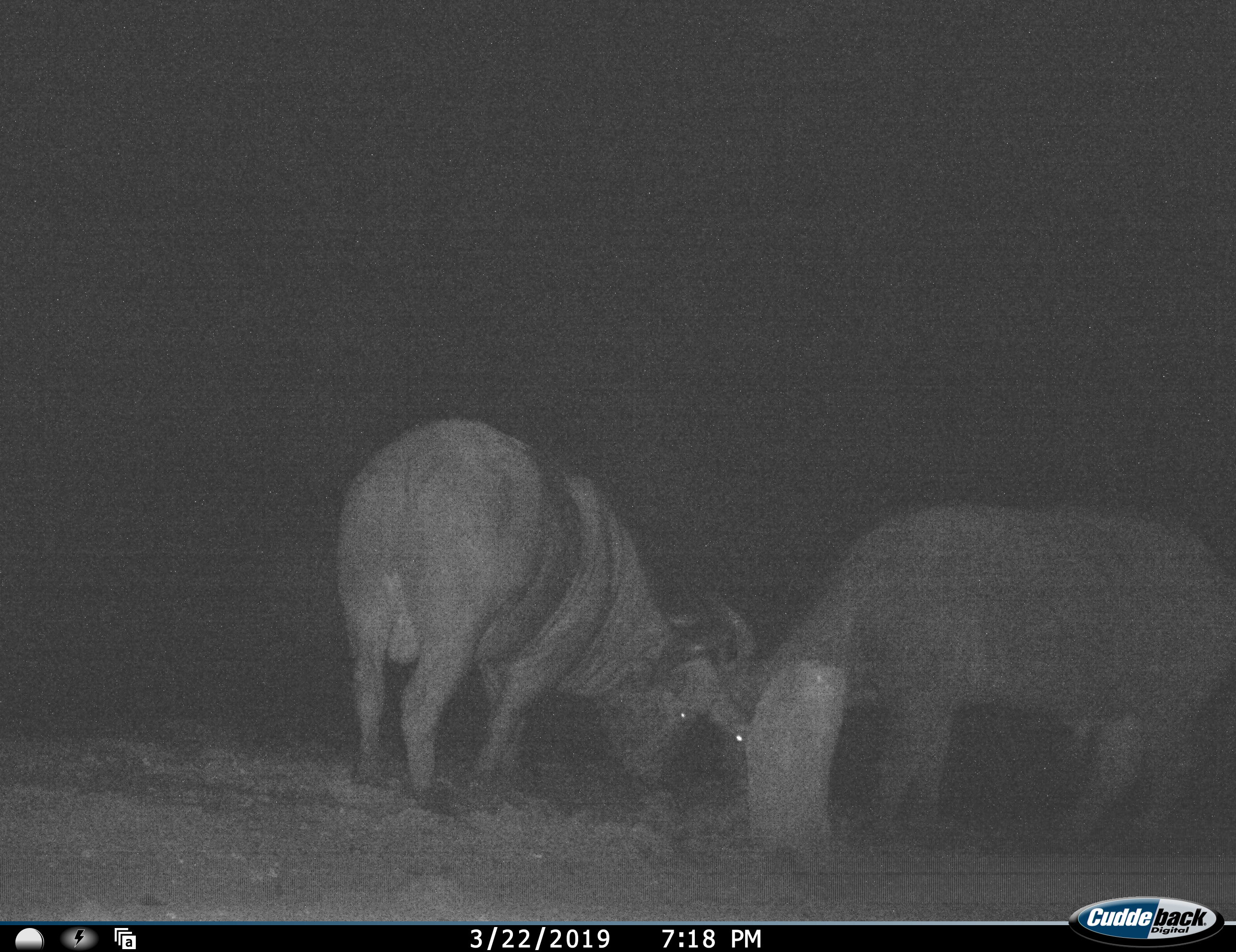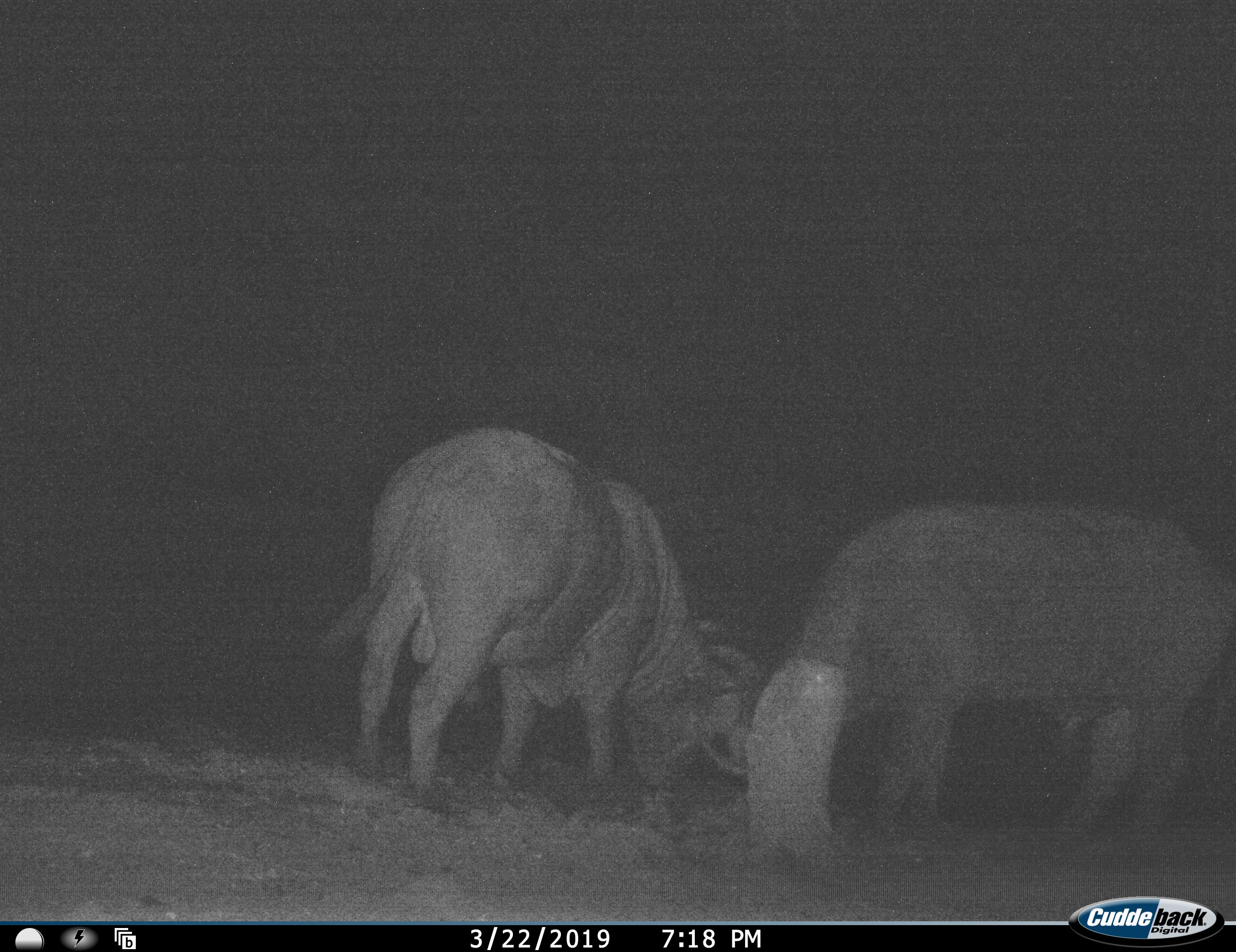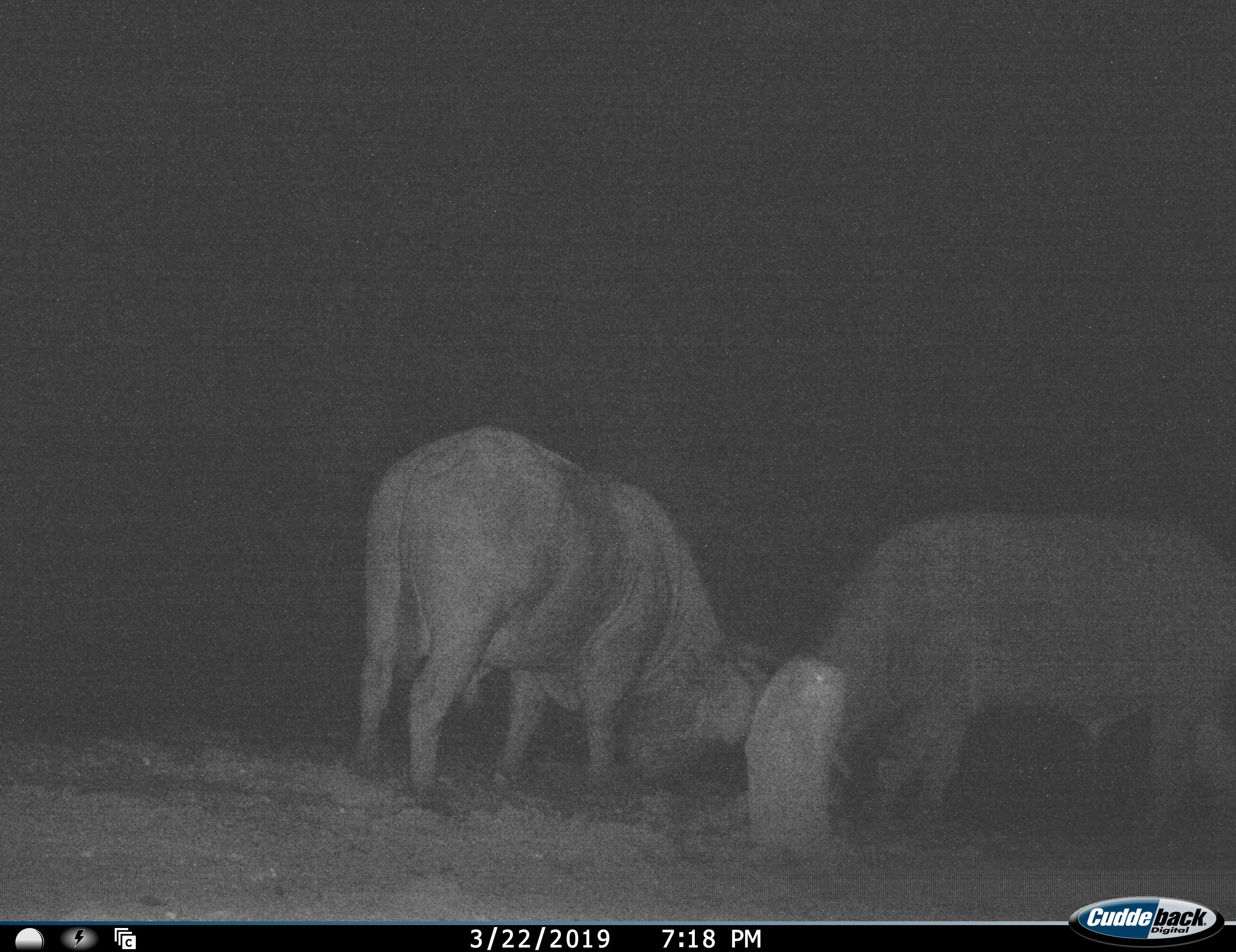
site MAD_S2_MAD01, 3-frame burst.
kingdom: Animalia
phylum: Chordata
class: Mammalia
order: Artiodactyla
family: Bovidae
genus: Syncerus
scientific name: Syncerus caffer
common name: african buffalo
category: buffalo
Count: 2.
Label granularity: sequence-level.